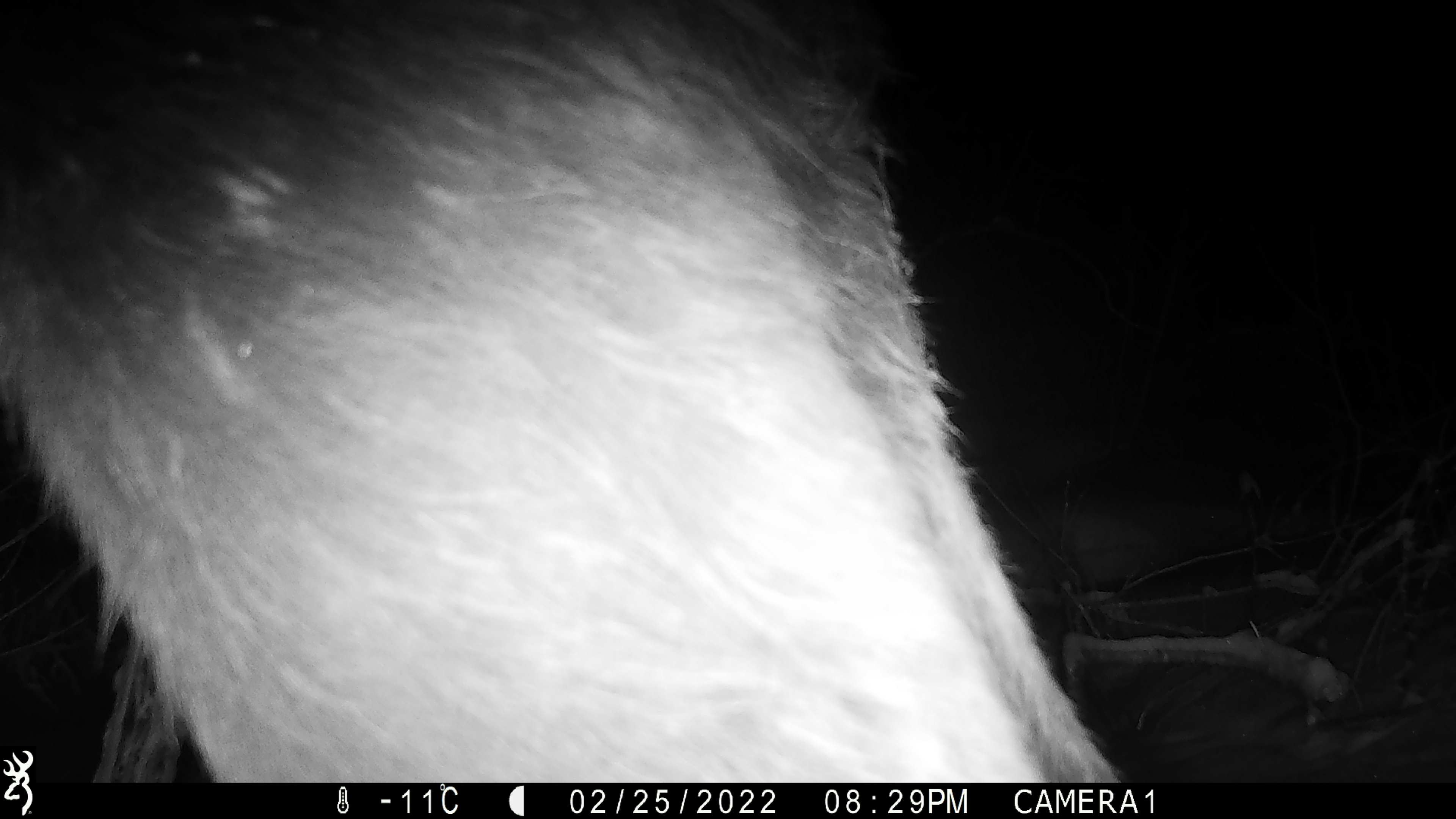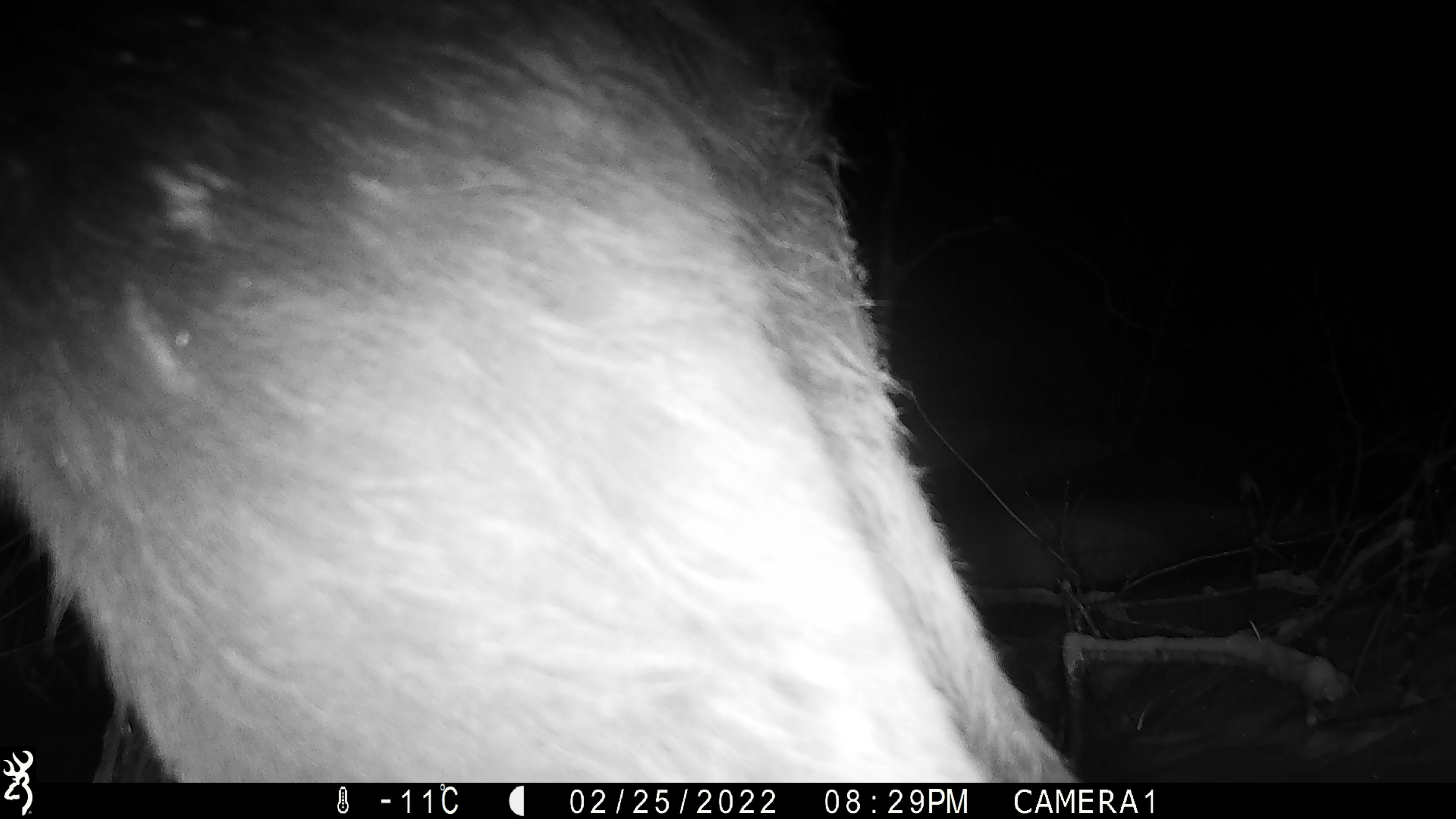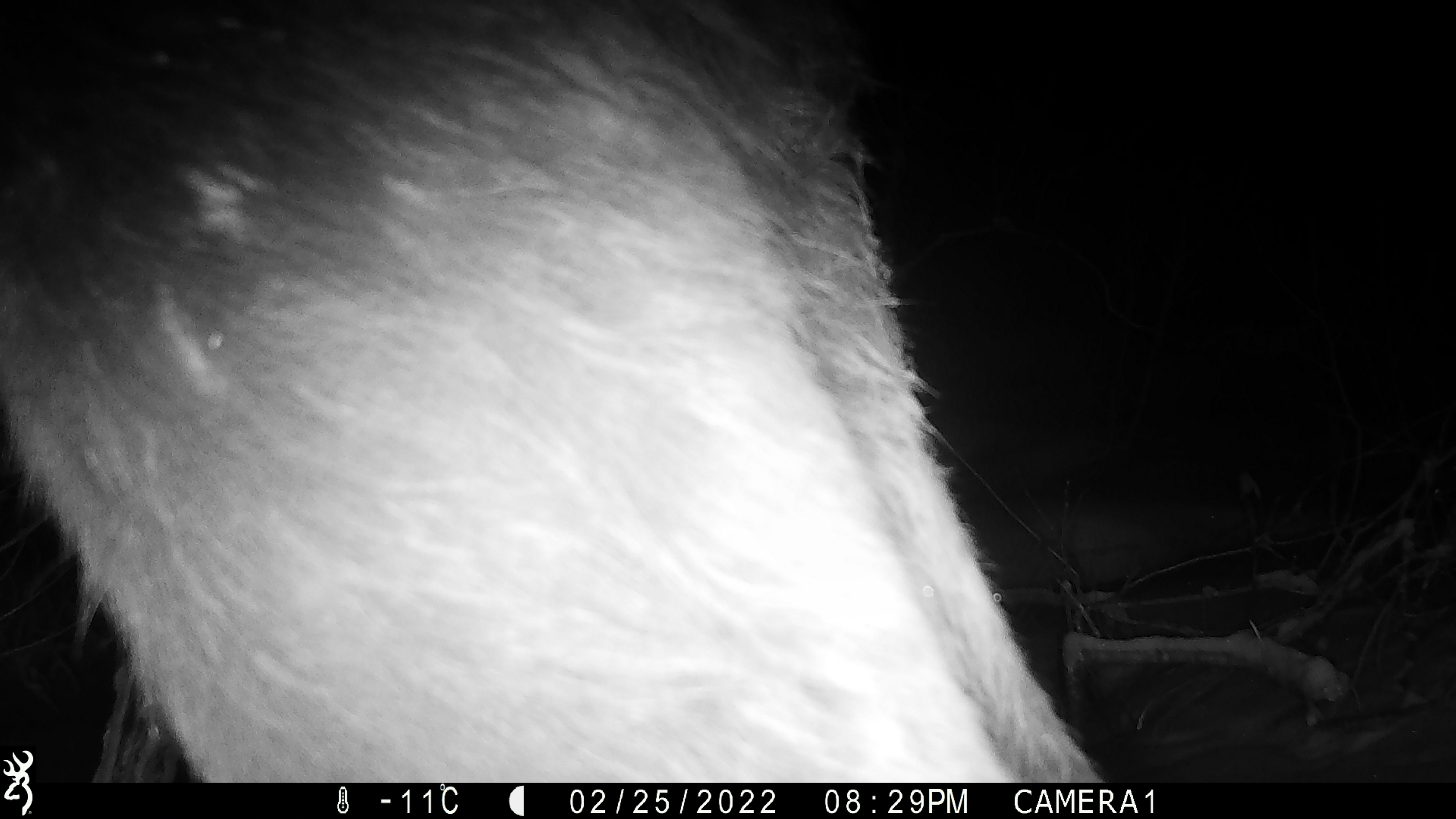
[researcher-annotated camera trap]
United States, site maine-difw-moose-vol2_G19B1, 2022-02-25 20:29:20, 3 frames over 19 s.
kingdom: Animalia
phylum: Chordata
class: Mammalia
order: Artiodactyla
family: Cervidae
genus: Alces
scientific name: Alces alces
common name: moose